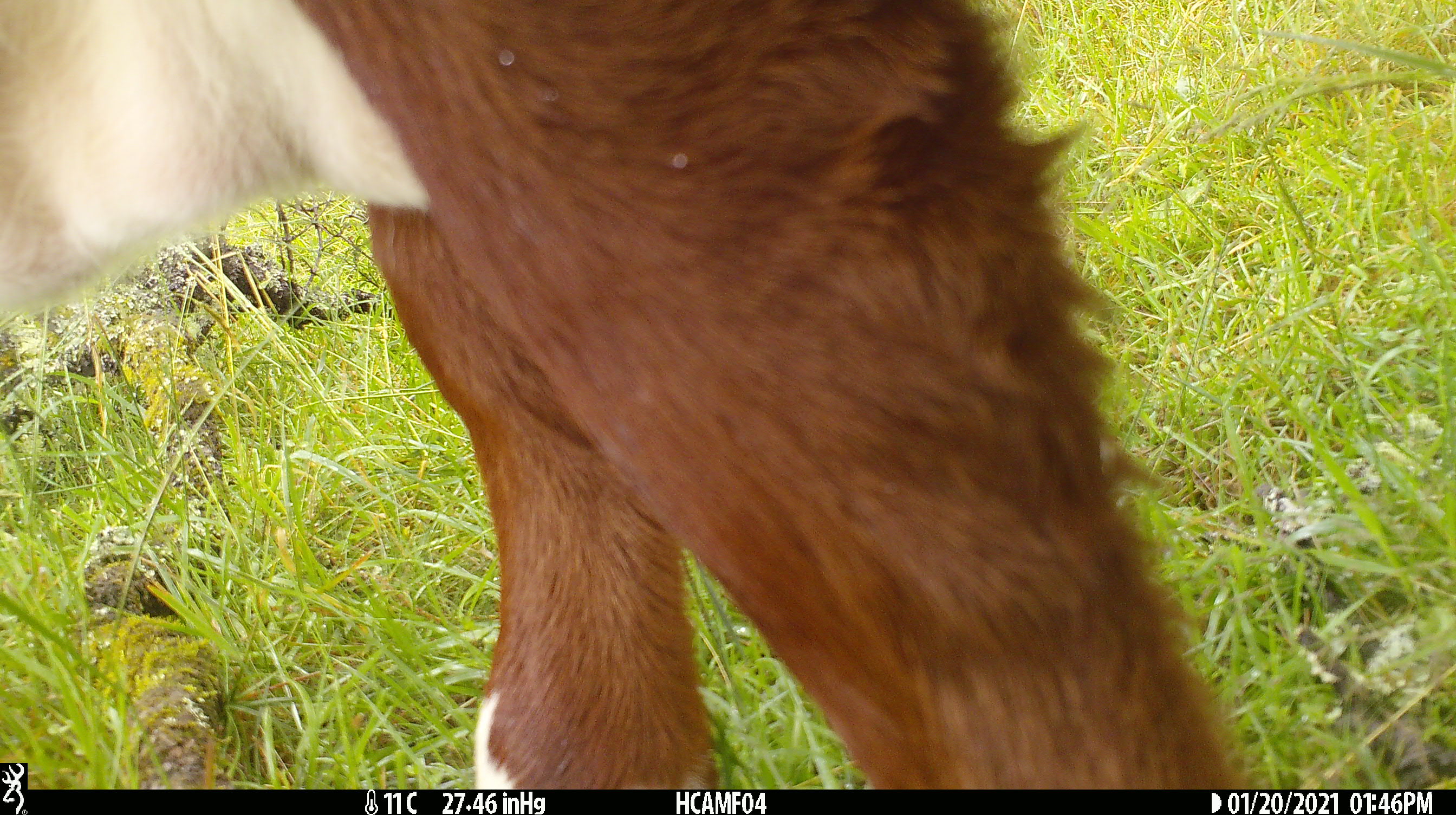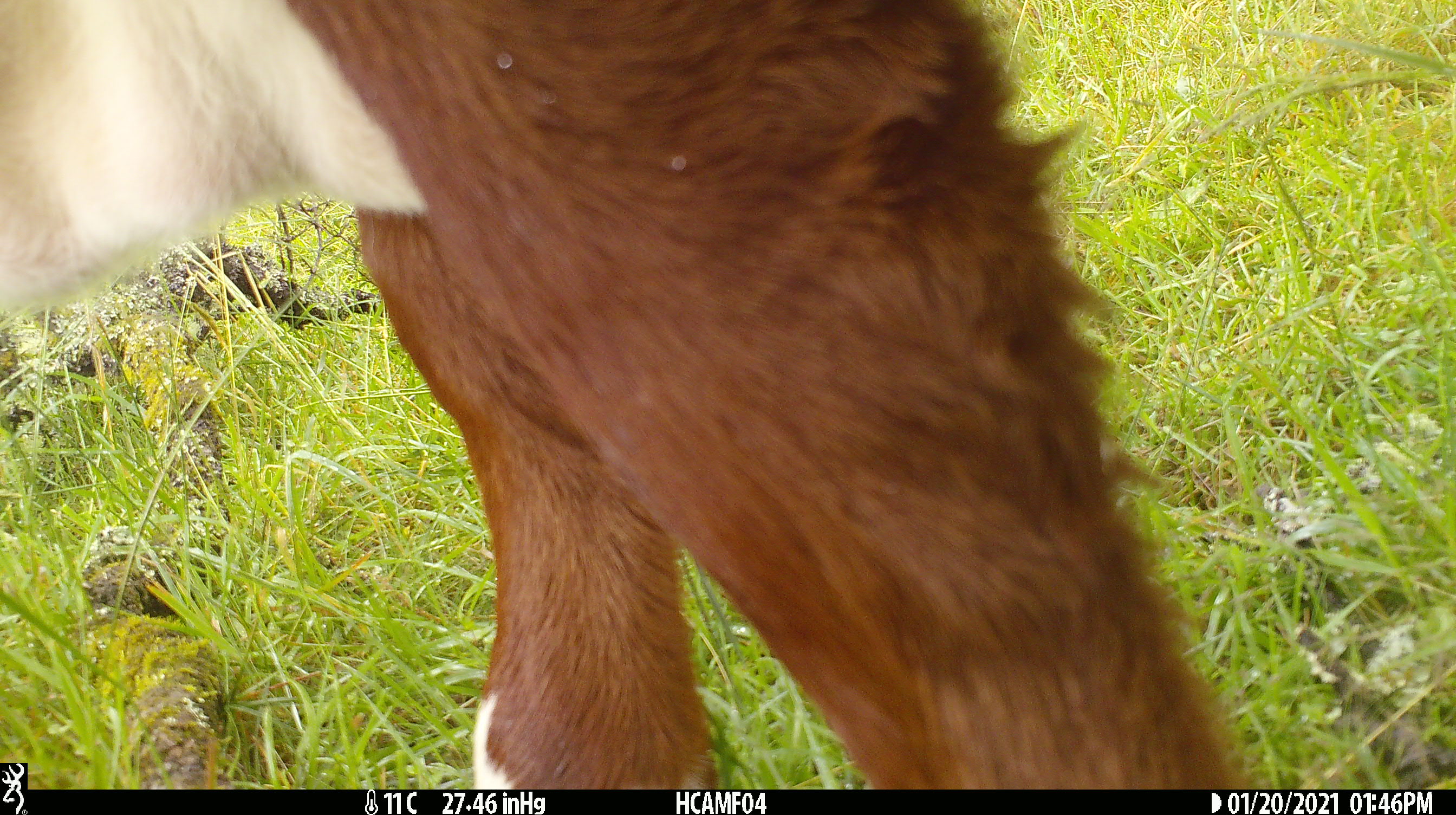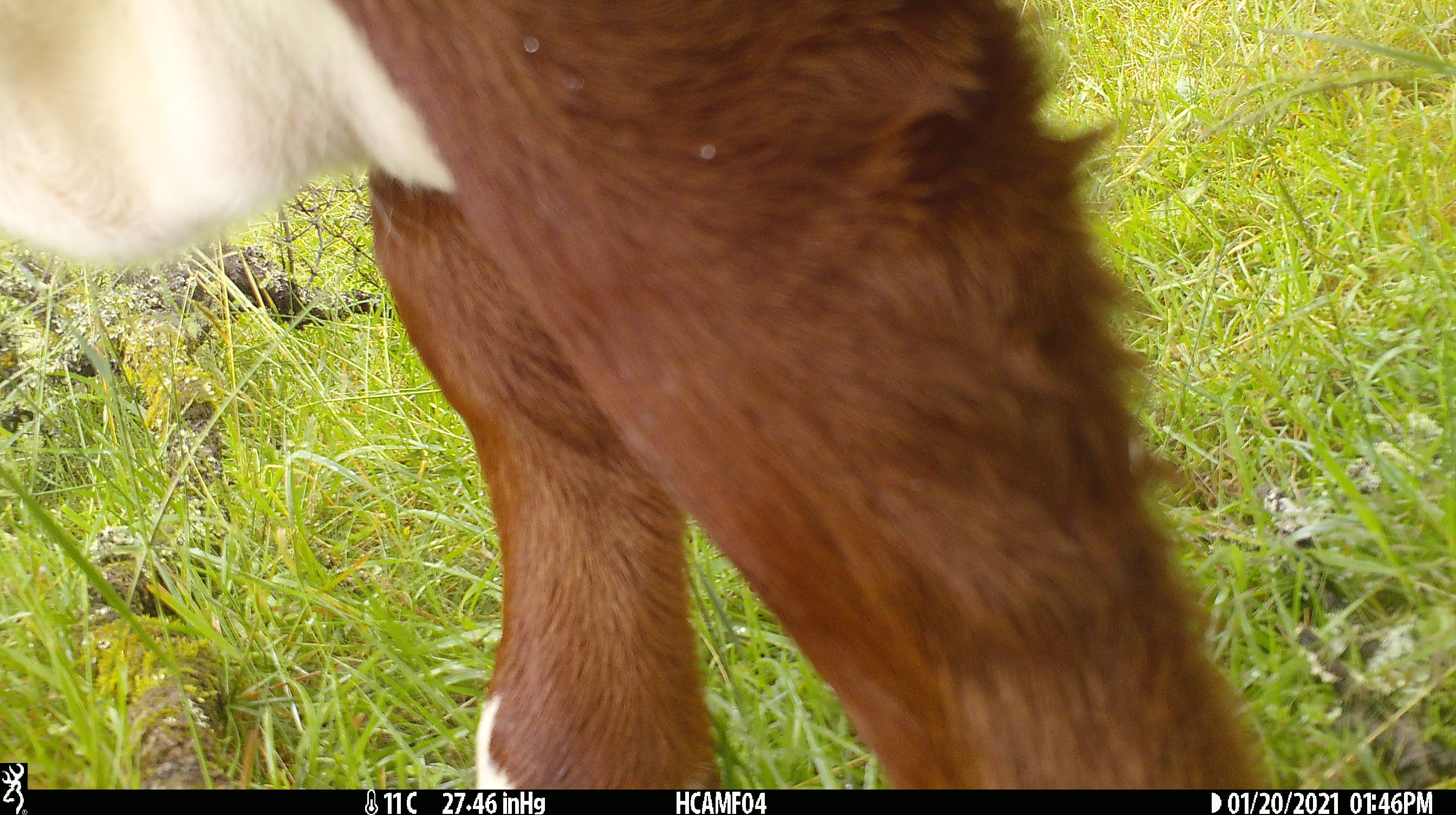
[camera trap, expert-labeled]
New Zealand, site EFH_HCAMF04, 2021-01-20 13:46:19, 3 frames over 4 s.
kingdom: Animalia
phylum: Chordata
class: Mammalia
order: Artiodactyla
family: Bovidae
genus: Bos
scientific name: Bos taurus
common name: domestic cow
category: cow